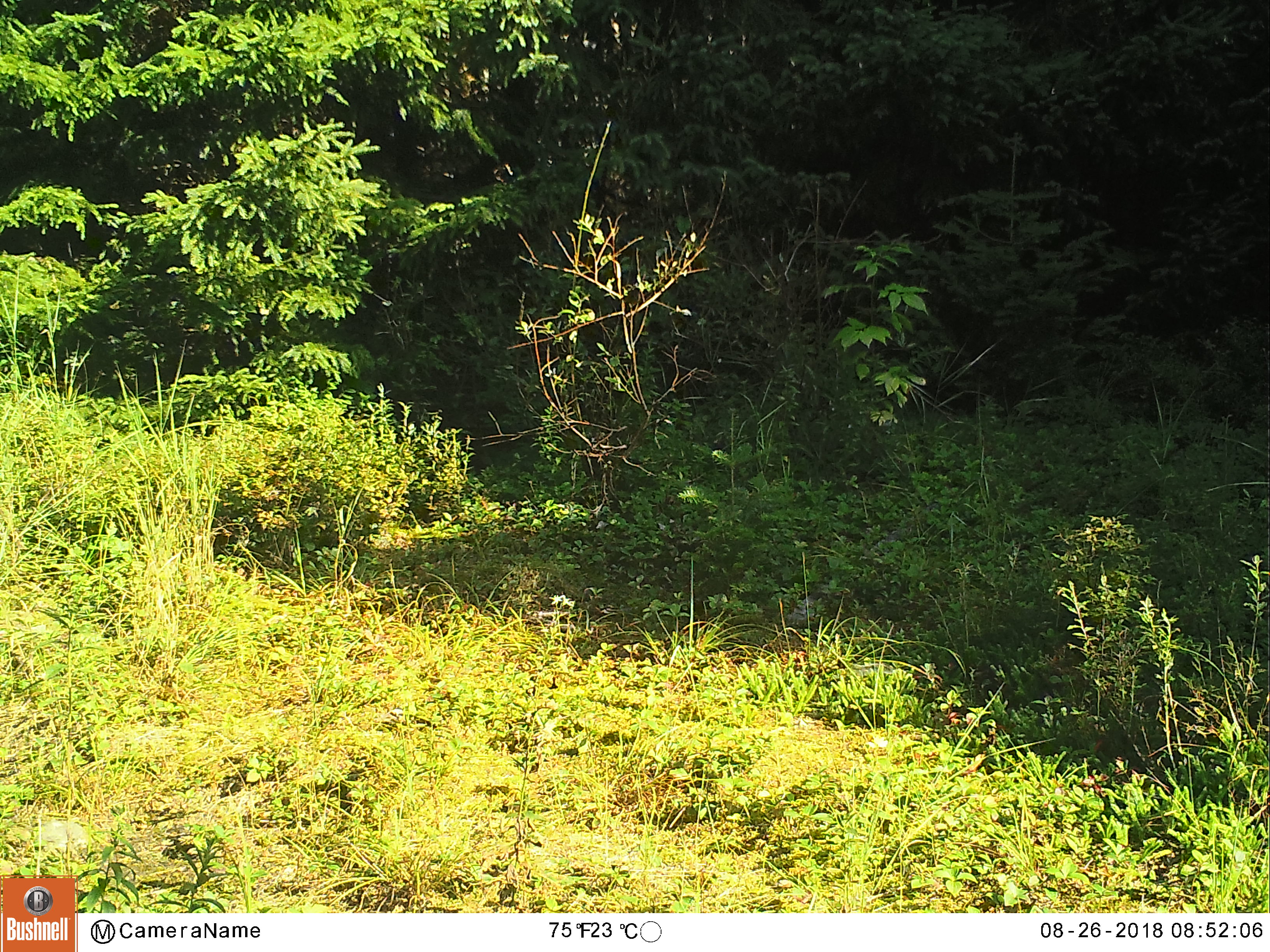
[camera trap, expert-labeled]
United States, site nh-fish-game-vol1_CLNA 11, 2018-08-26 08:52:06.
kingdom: Animalia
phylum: Chordata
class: Mammalia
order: Artiodactyla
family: Cervidae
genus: Odocoileus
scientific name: Odocoileus virginianus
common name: white-tailed deer